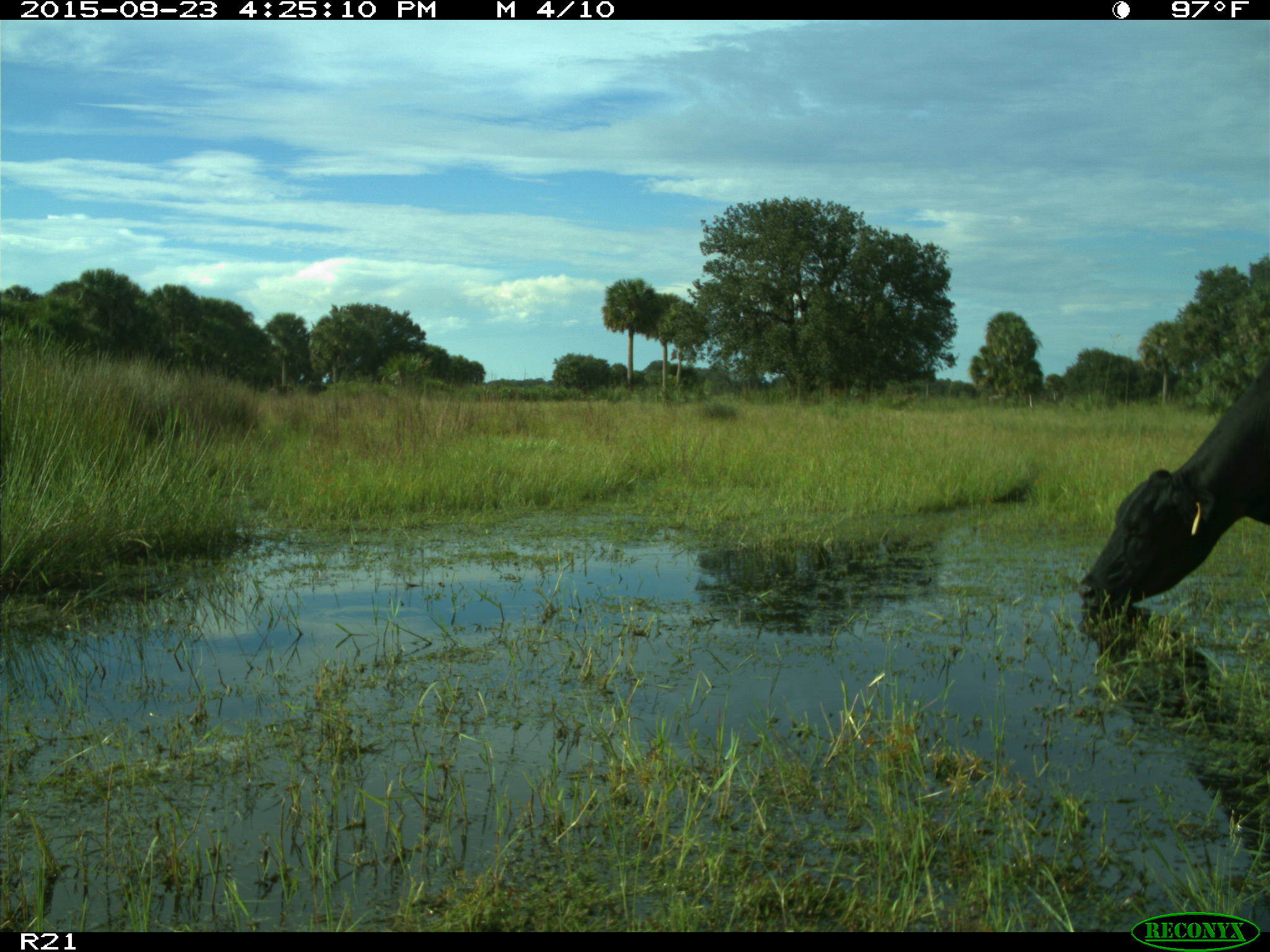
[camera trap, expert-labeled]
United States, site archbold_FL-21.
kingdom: Animalia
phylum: Chordata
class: Mammalia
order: Artiodactyla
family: Bovidae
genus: Bos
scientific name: Bos taurus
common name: domestic cow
Bos taurus (domestic cow).